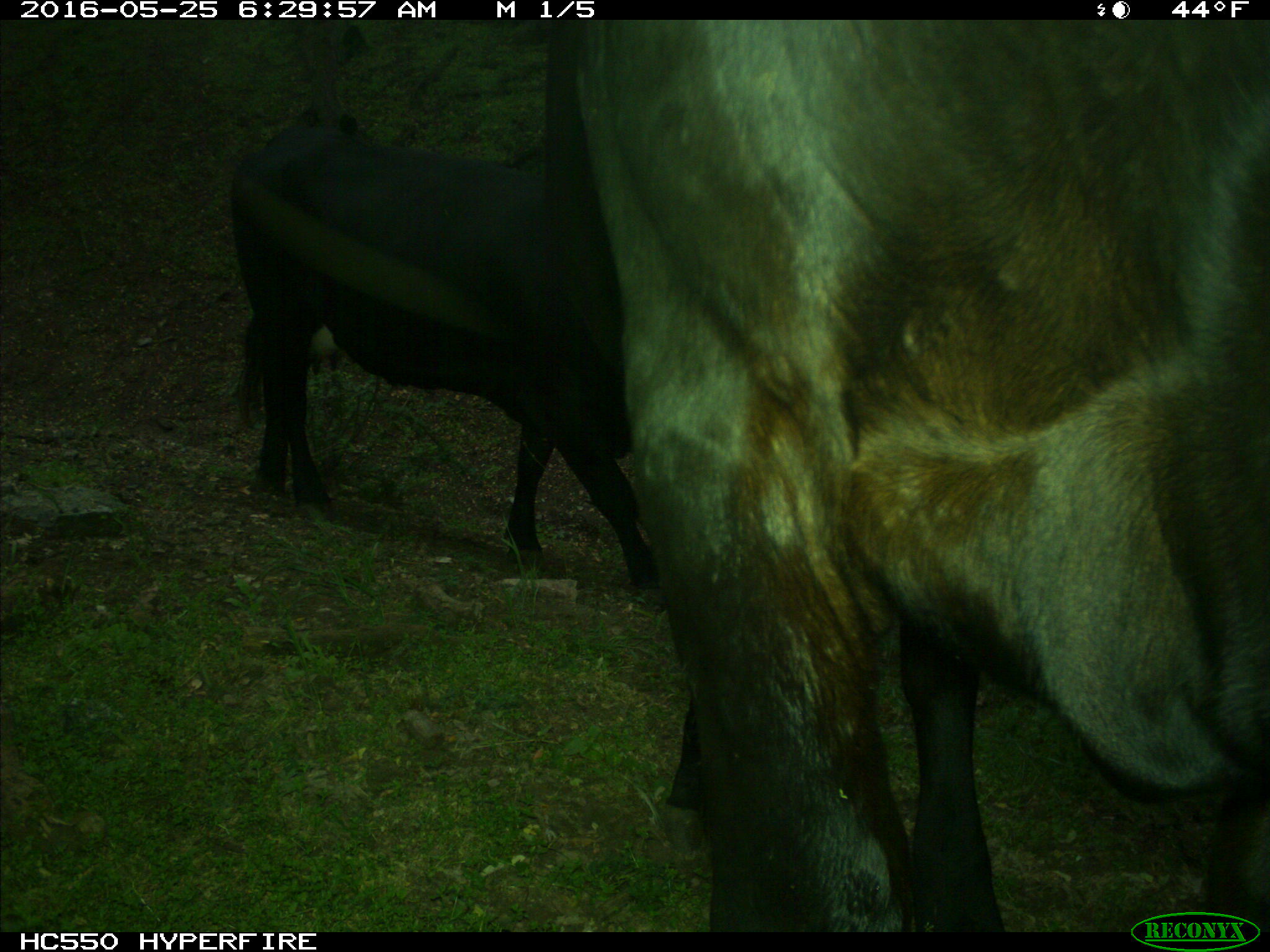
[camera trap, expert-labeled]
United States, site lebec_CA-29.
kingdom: Animalia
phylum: Chordata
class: Mammalia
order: Artiodactyla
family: Bovidae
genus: Bos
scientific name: Bos taurus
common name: domestic cow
Bos taurus (domestic cow).